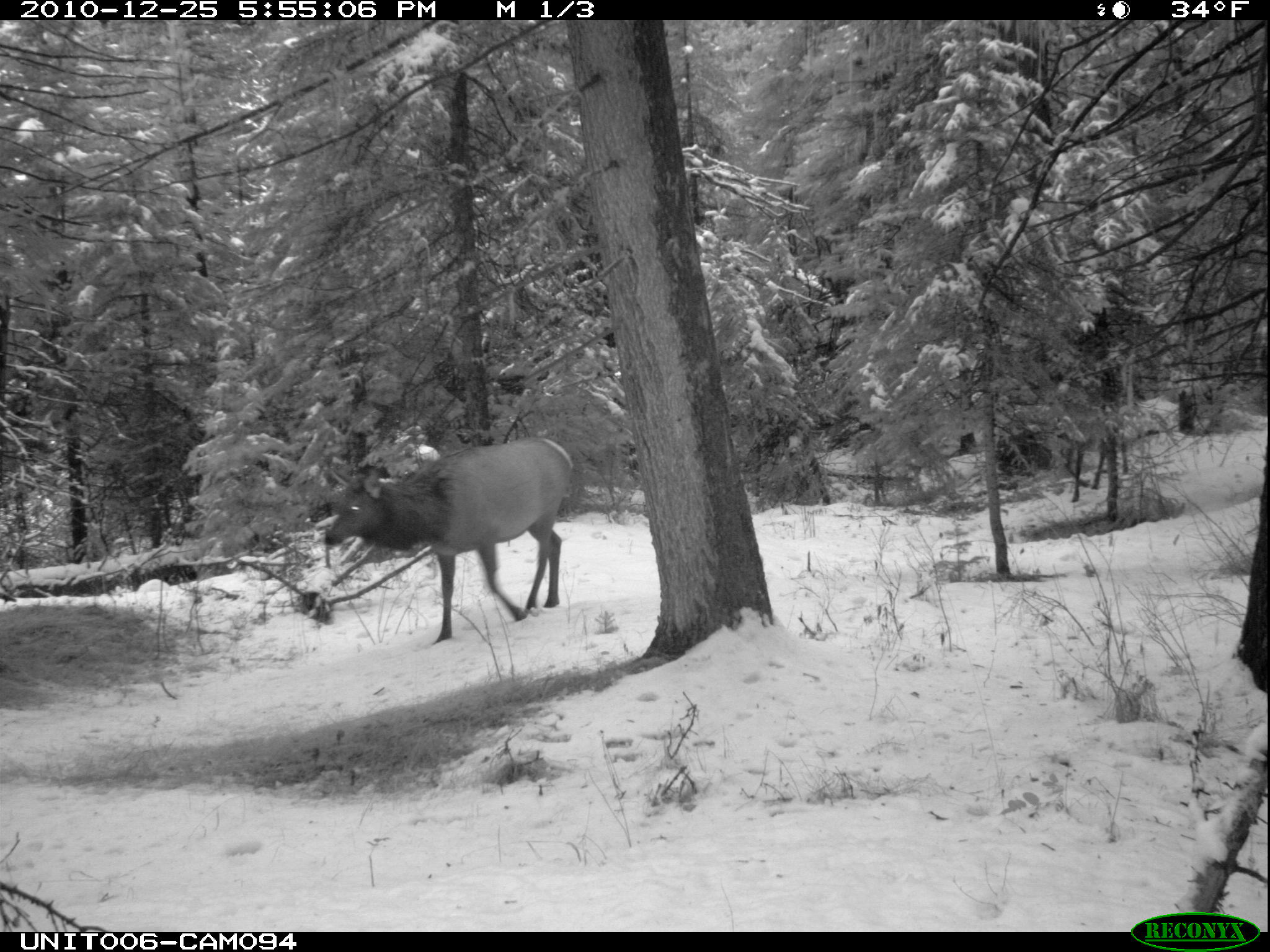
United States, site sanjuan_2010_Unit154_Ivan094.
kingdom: Animalia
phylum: Chordata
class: Mammalia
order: Artiodactyla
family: Cervidae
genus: Cervus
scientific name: Cervus elaphus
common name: red deer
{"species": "Cervus elaphus (red deer)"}